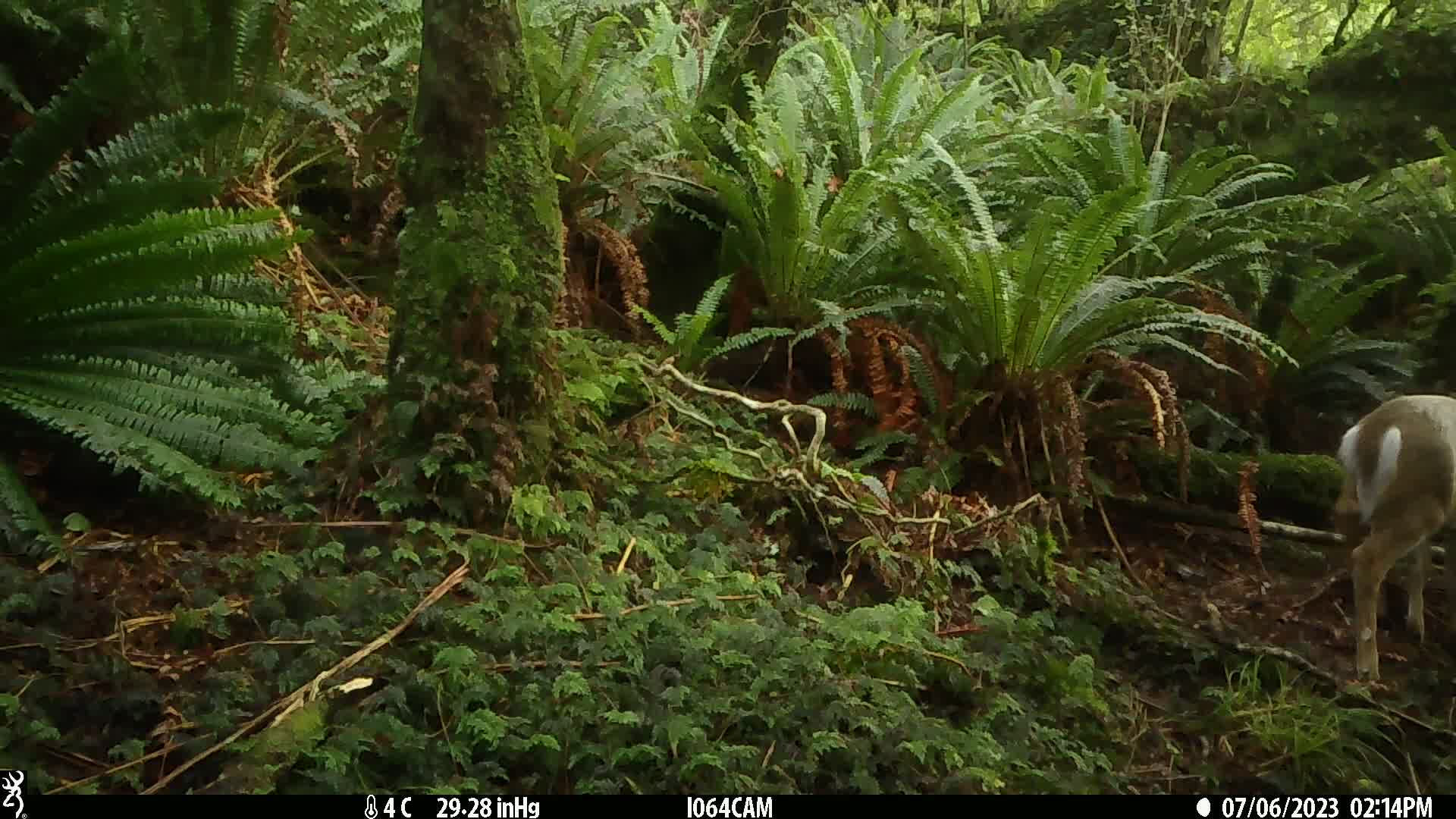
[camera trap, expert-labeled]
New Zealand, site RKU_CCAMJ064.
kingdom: Animalia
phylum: Chordata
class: Mammalia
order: Artiodactyla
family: Cervidae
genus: Odocoileus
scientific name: Odocoileus virginianus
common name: white-tailed deer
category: white tailed deer